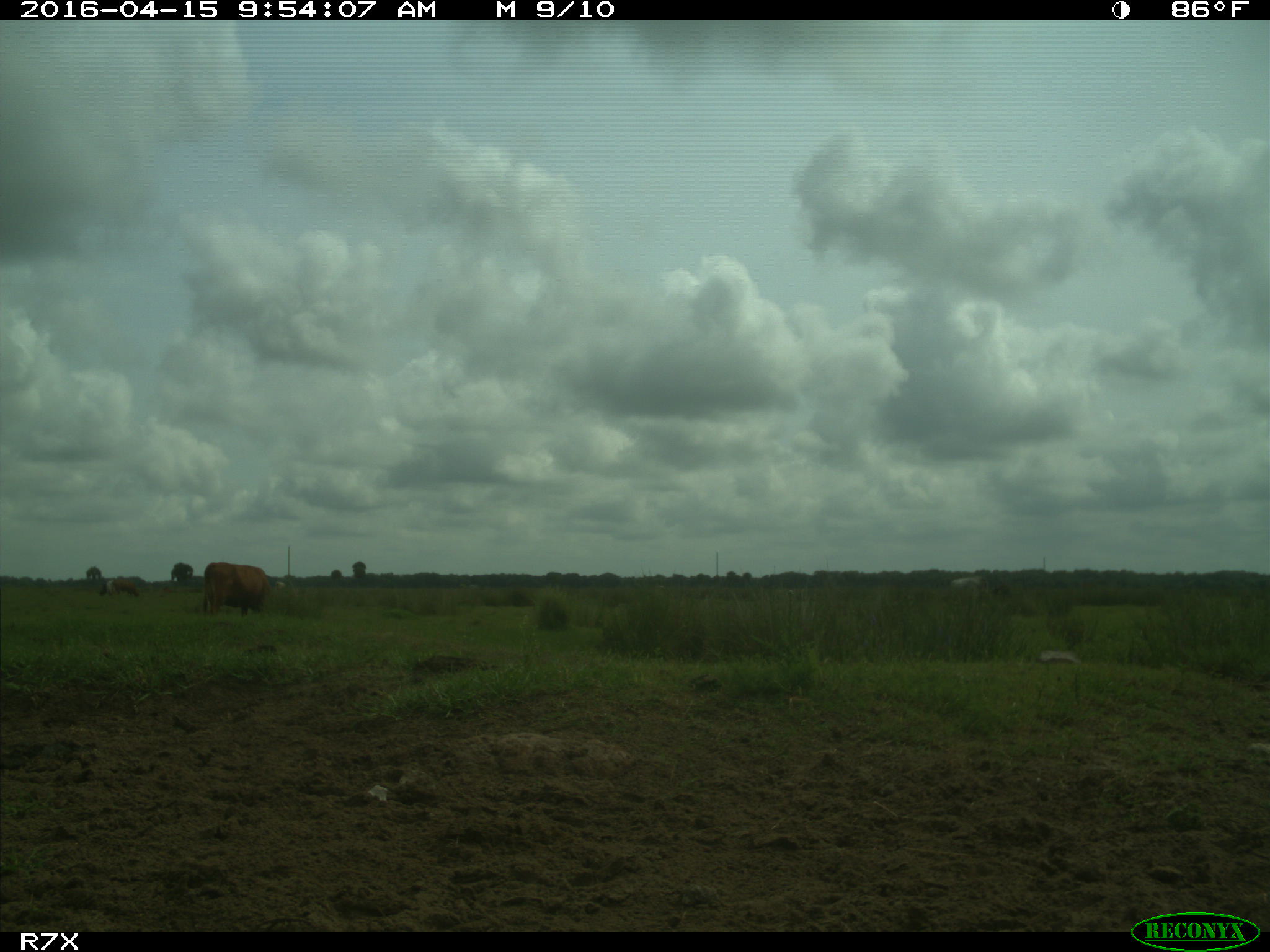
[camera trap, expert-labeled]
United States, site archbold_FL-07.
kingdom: Animalia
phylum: Chordata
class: Mammalia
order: Artiodactyla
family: Bovidae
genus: Bos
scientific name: Bos taurus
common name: domestic cow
Bos taurus (domestic cow).